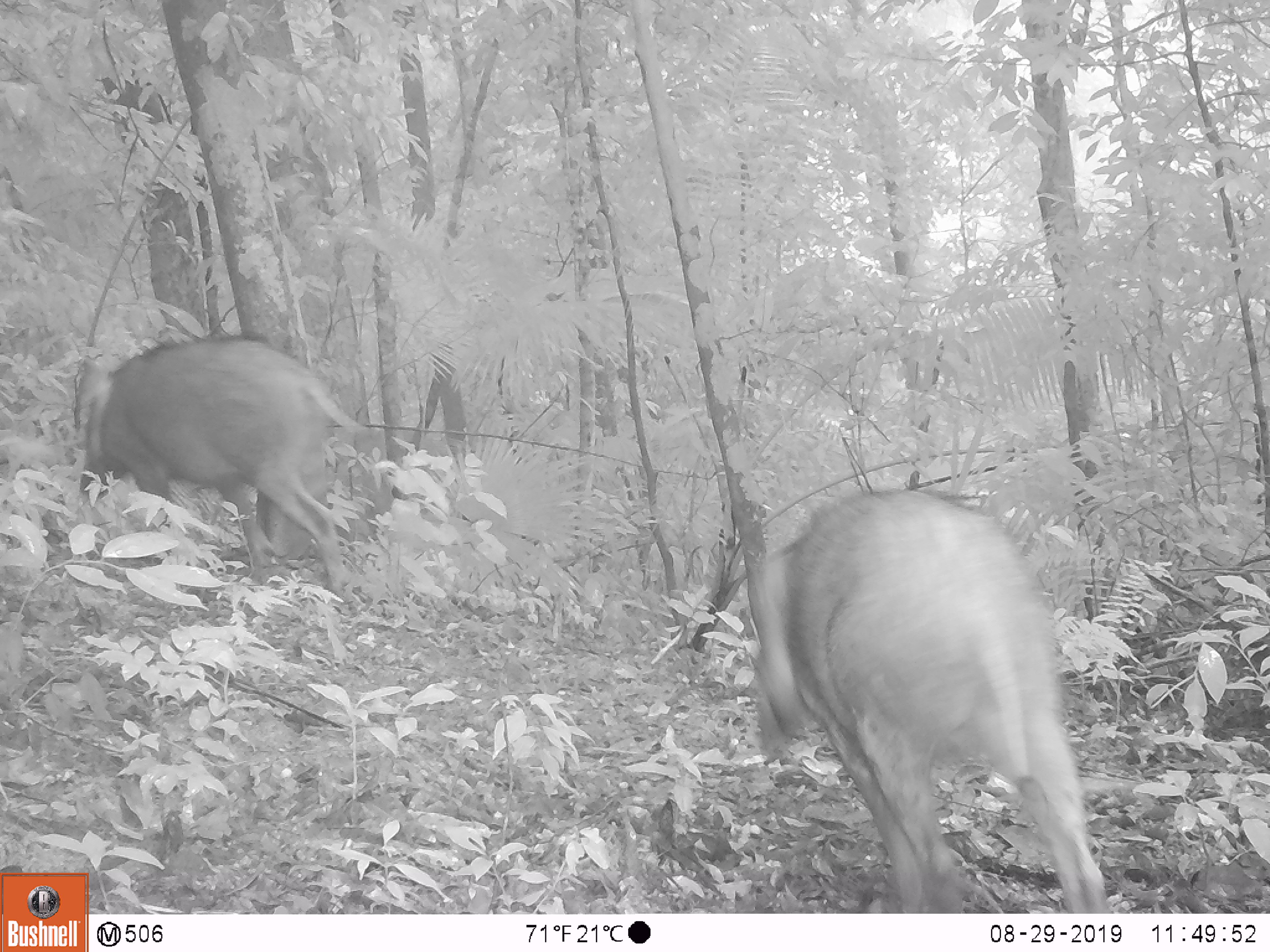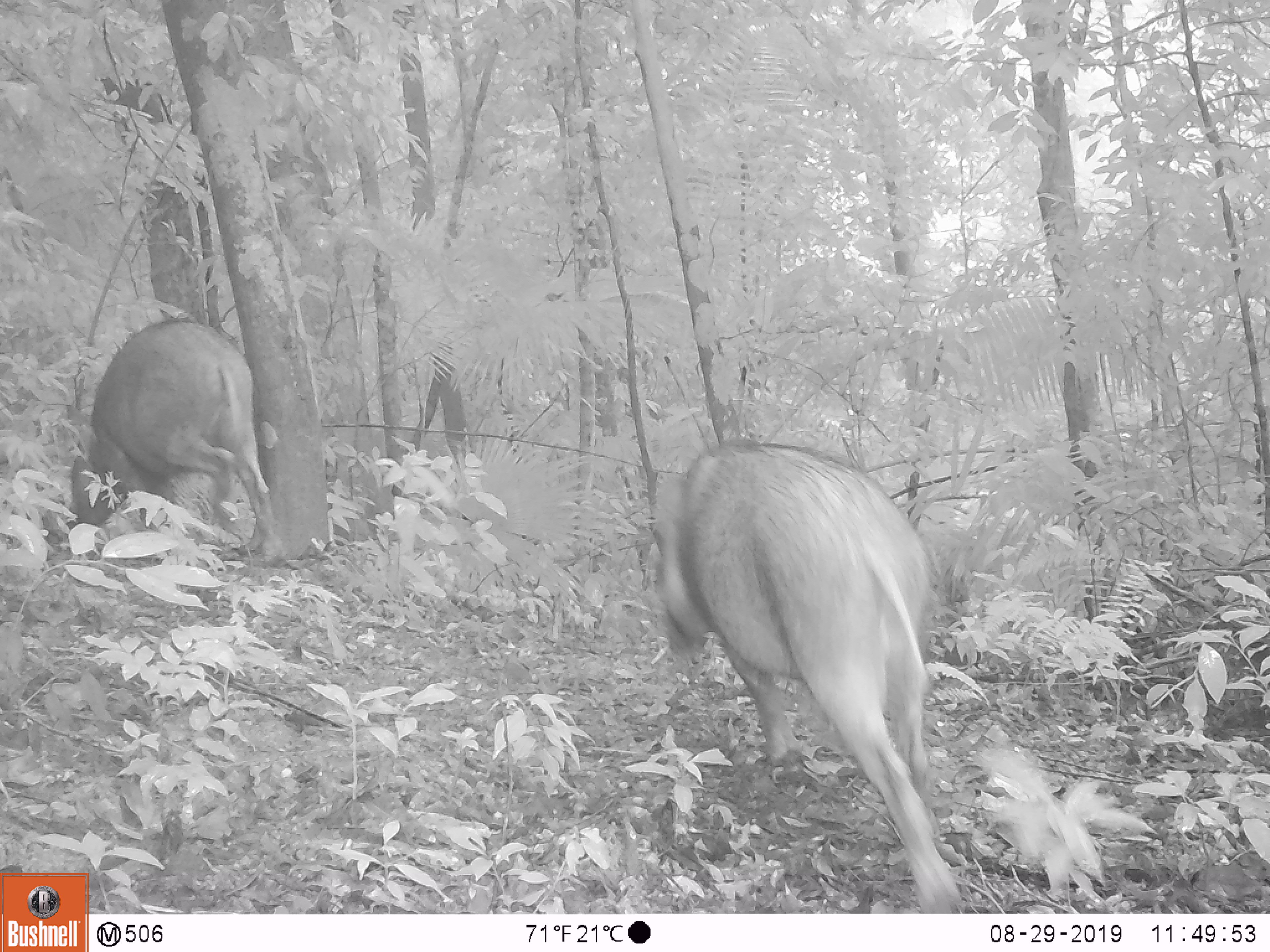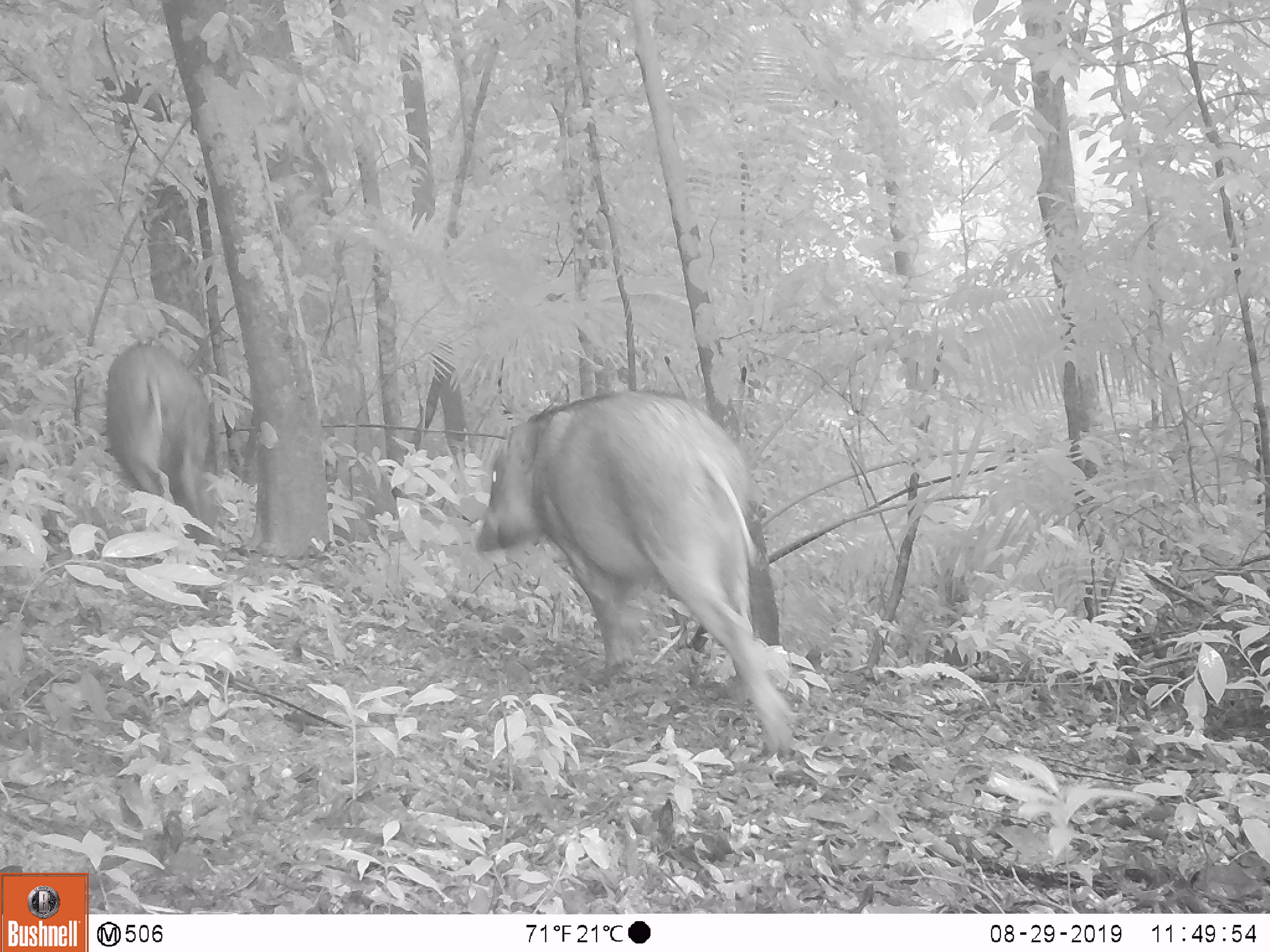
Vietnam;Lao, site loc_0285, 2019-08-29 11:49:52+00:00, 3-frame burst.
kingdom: Animalia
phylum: Chordata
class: Mammalia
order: Artiodactyla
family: Suidae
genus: Sus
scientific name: Sus scrofa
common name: eurasian wild pig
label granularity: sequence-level